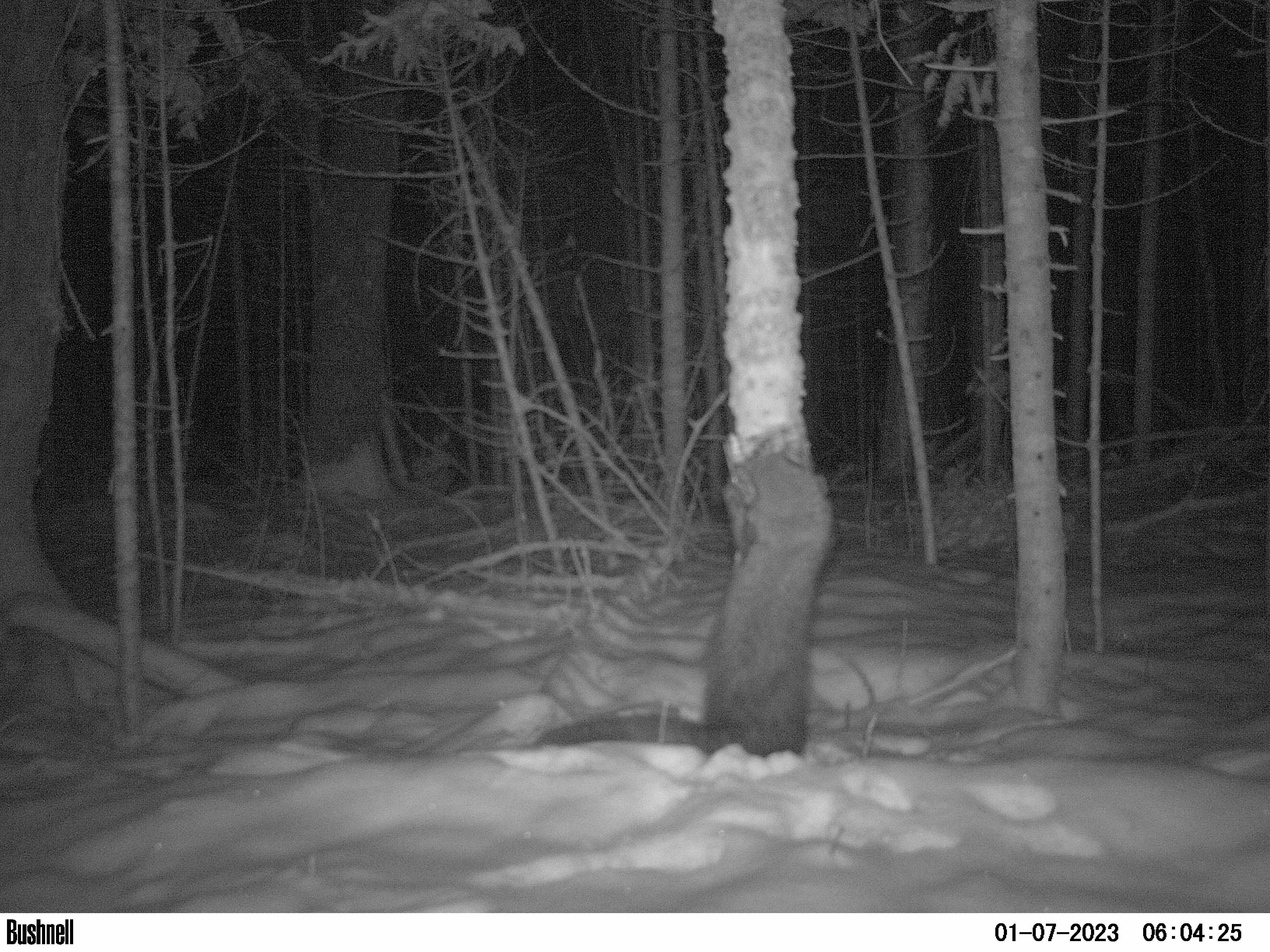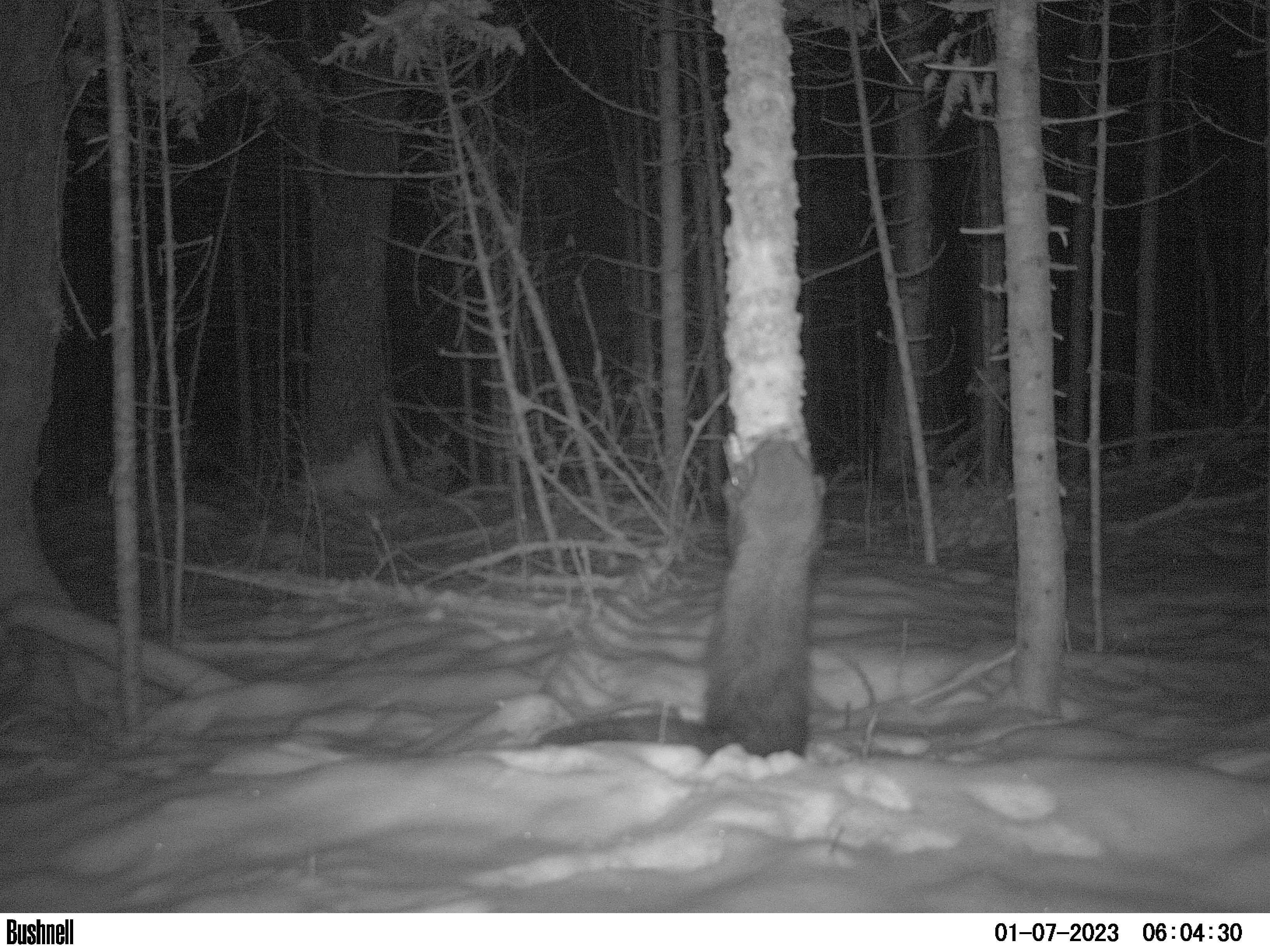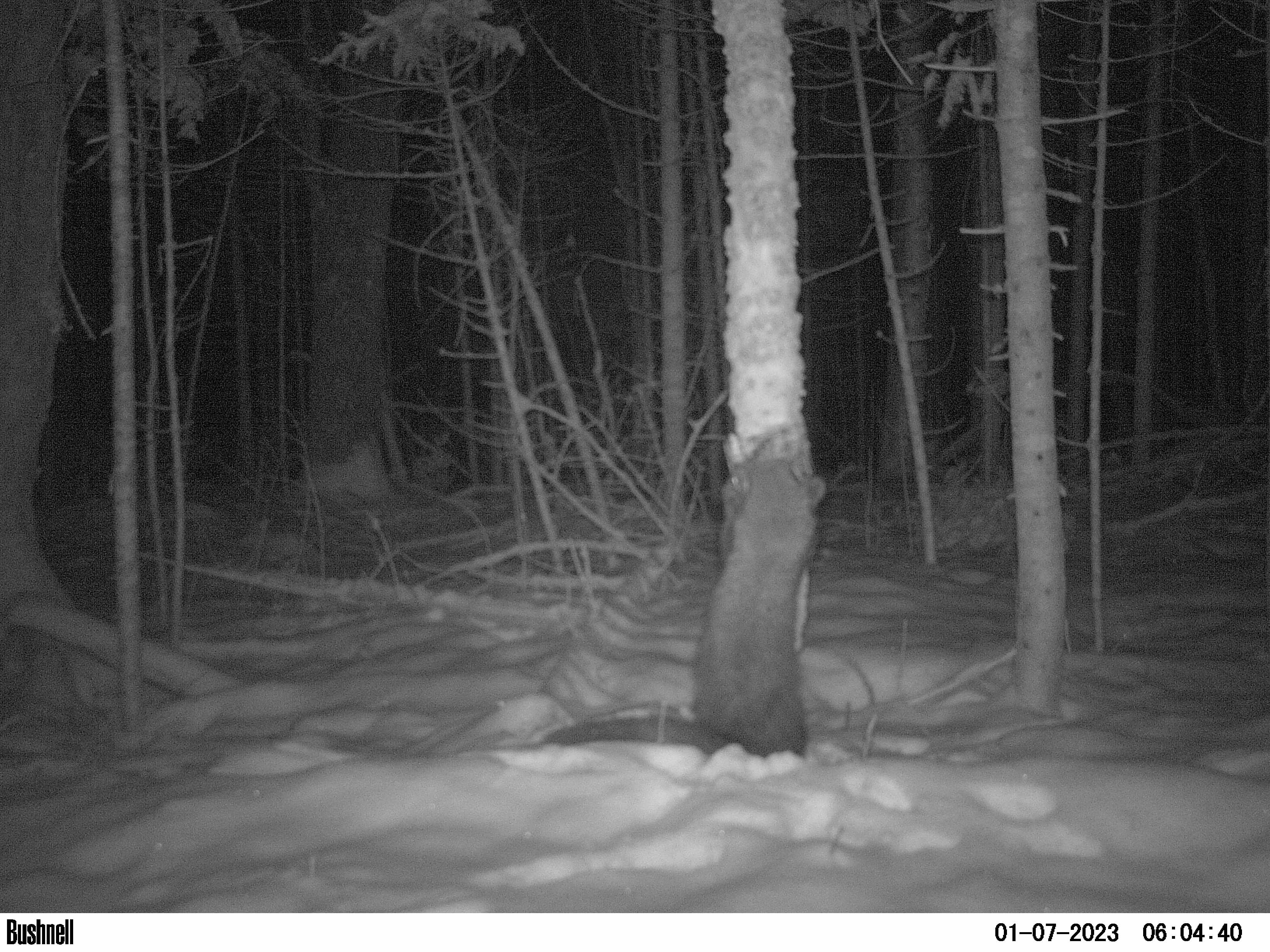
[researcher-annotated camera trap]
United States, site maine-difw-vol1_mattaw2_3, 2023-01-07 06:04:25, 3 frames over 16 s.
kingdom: Animalia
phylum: Chordata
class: Mammalia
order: Carnivora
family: Mustelidae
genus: Pekania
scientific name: Pekania pennanti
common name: fisher